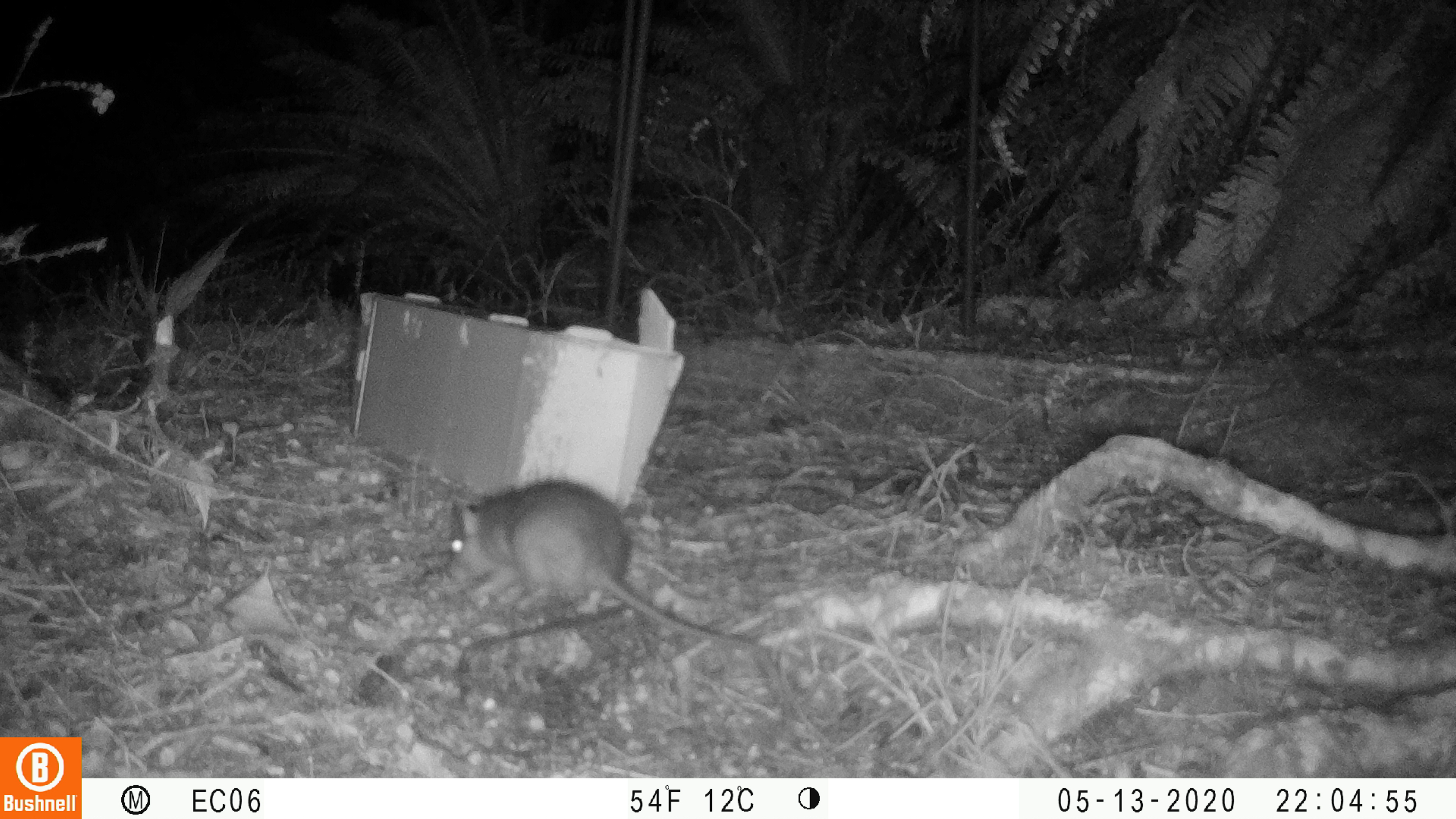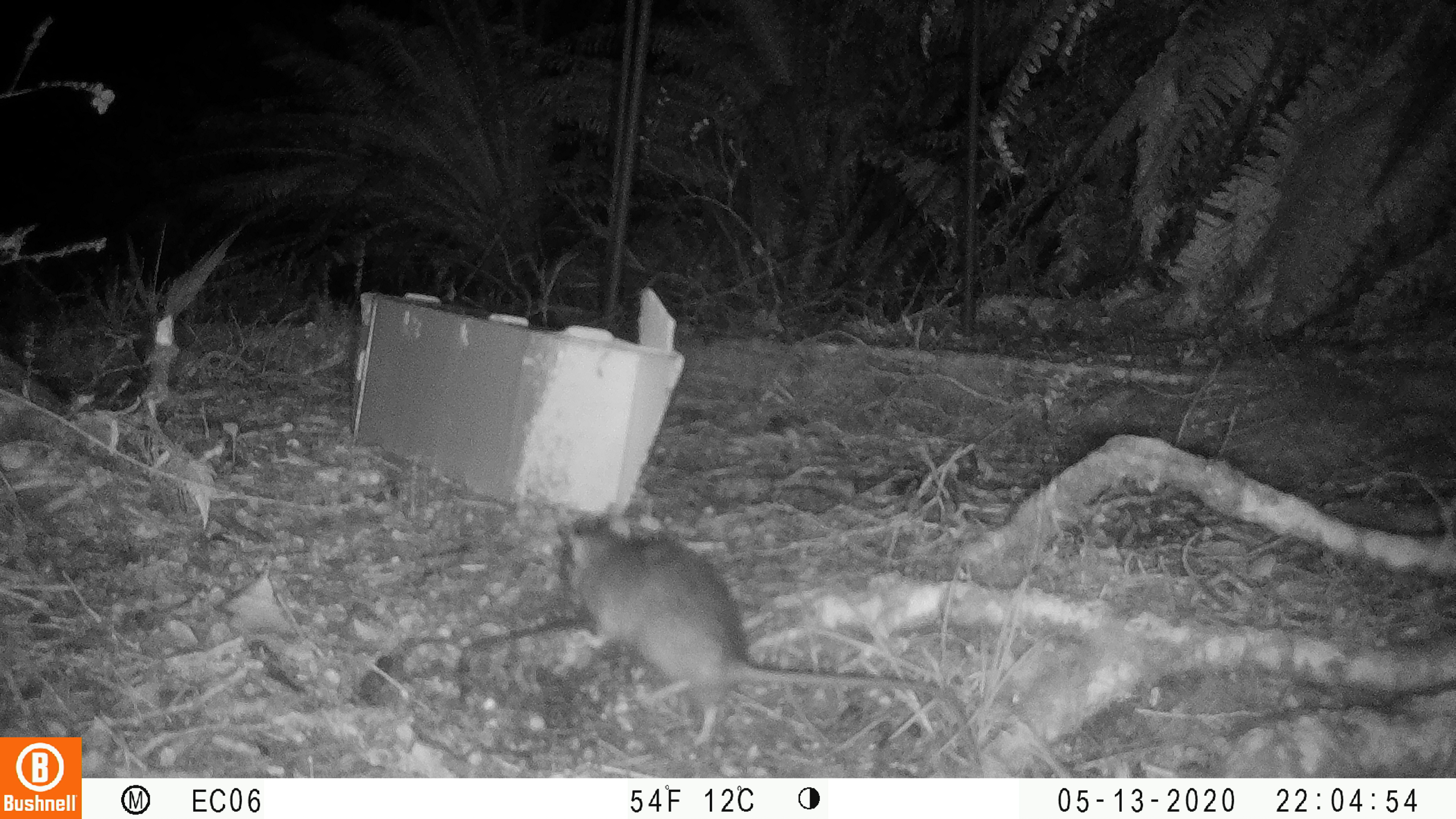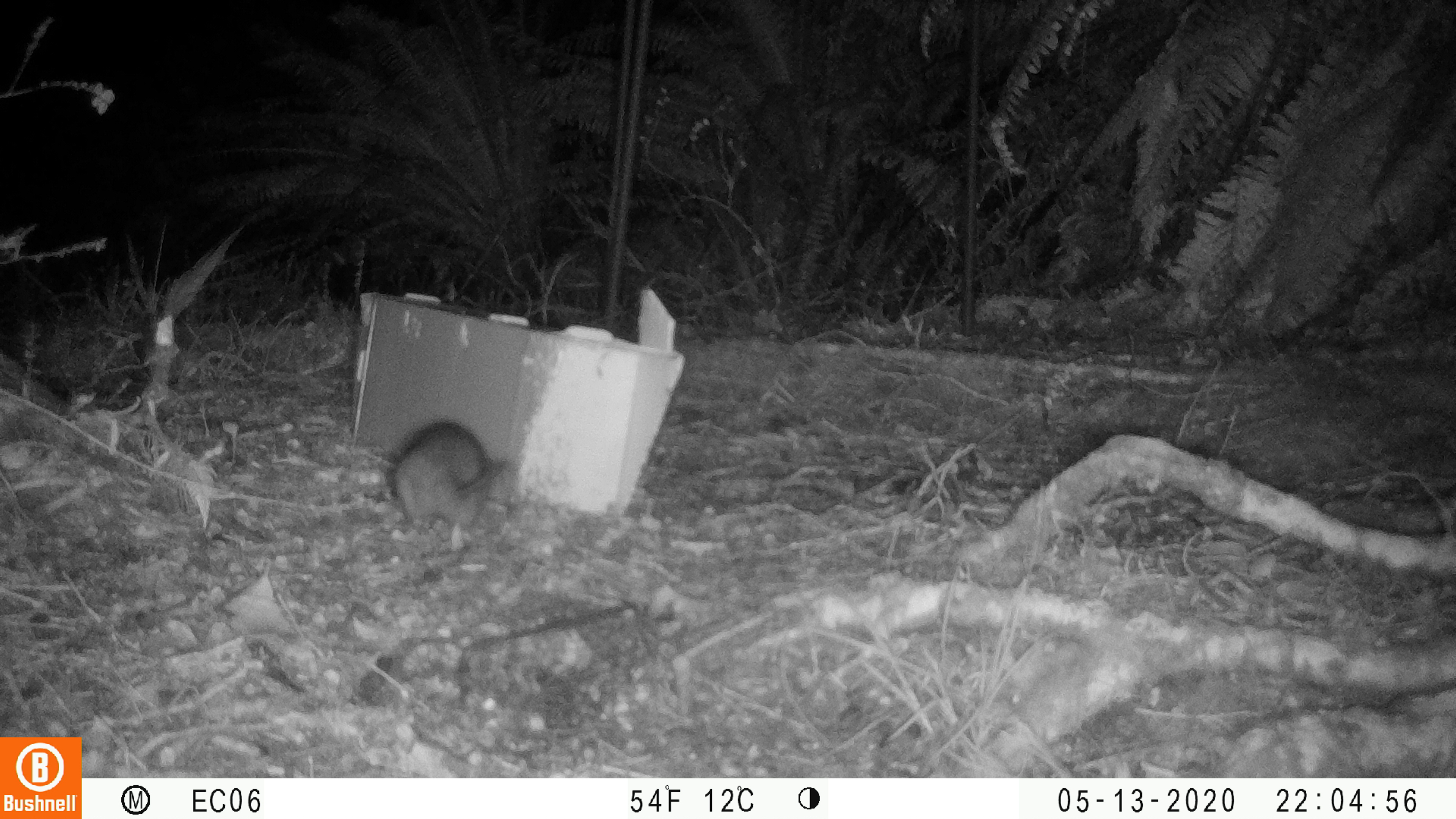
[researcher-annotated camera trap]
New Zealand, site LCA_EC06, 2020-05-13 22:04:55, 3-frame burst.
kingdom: Animalia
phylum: Chordata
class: Mammalia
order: Rodentia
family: Muridae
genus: Rattus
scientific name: Rattus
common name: rat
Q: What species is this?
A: Rat (Rattus).